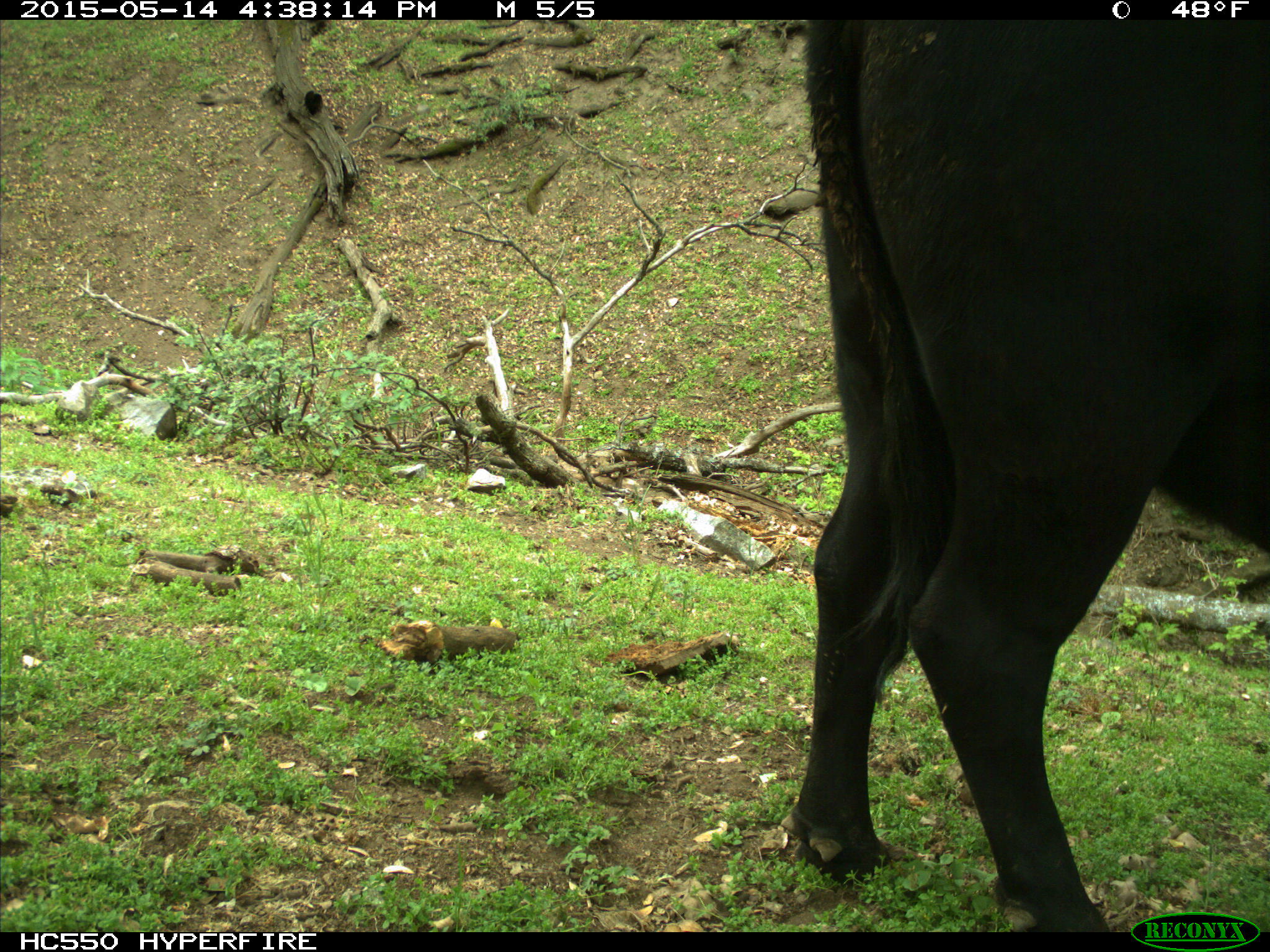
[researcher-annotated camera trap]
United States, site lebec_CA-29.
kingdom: Animalia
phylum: Chordata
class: Mammalia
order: Artiodactyla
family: Bovidae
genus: Bos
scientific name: Bos taurus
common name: domestic cow